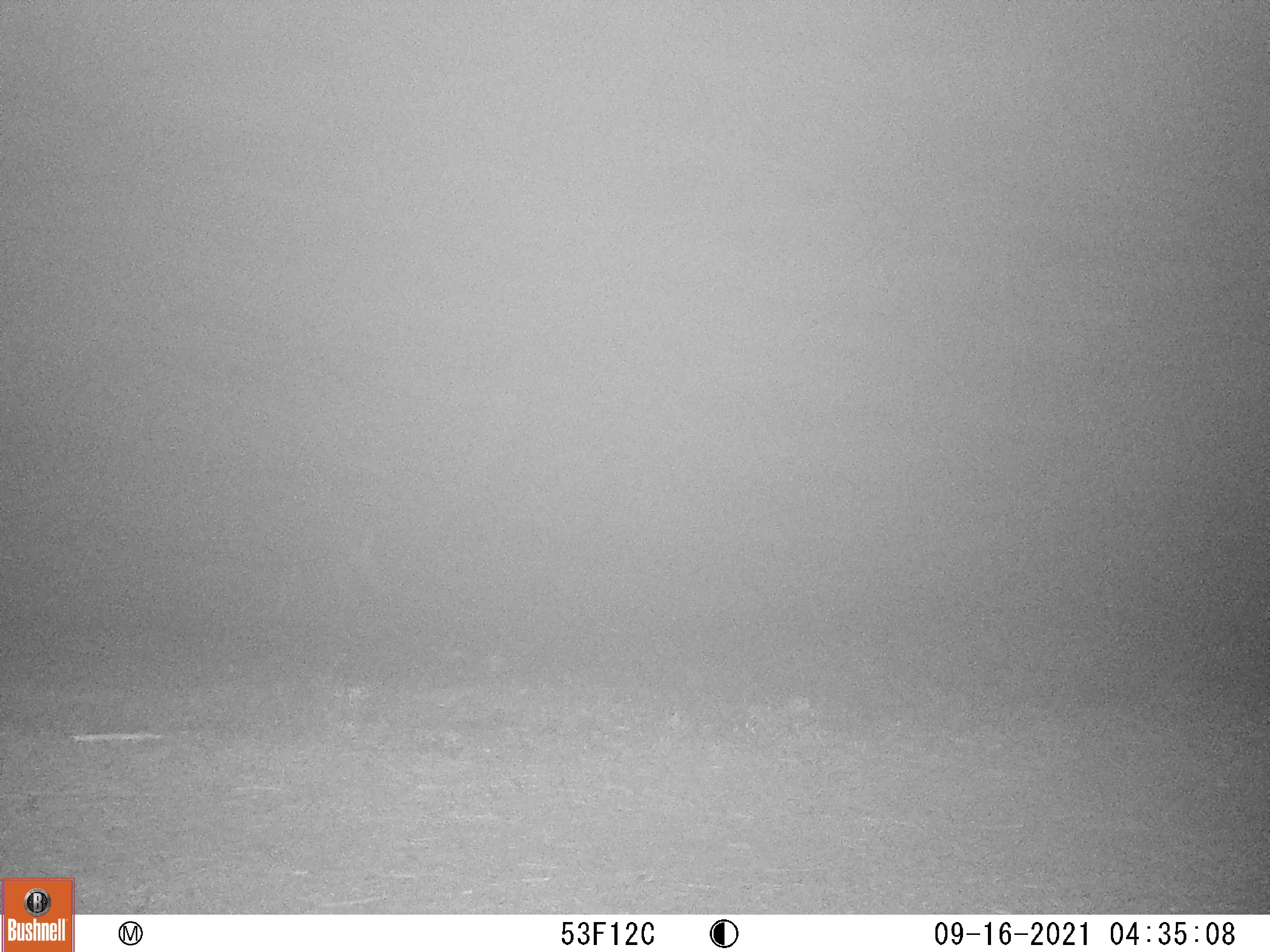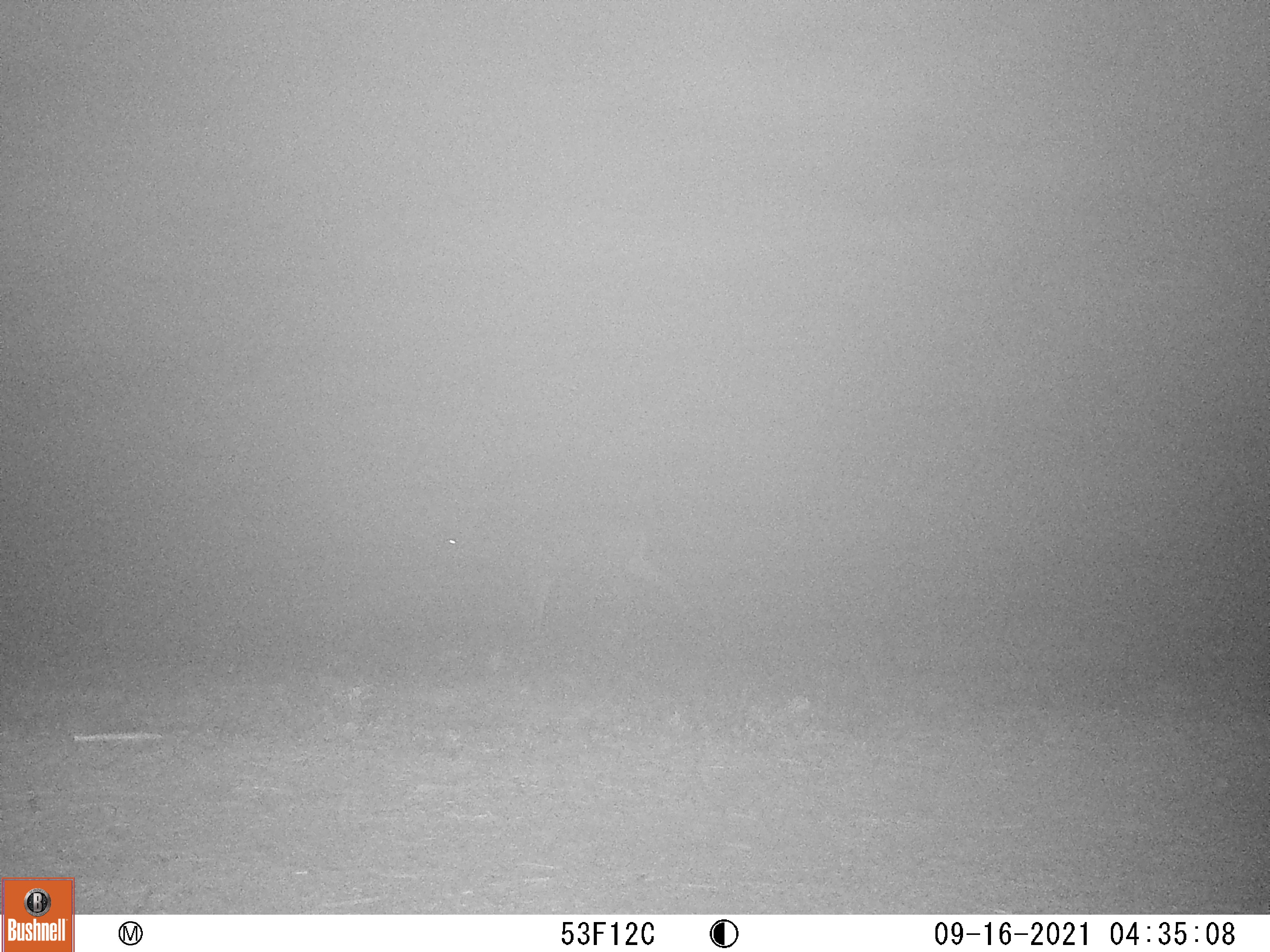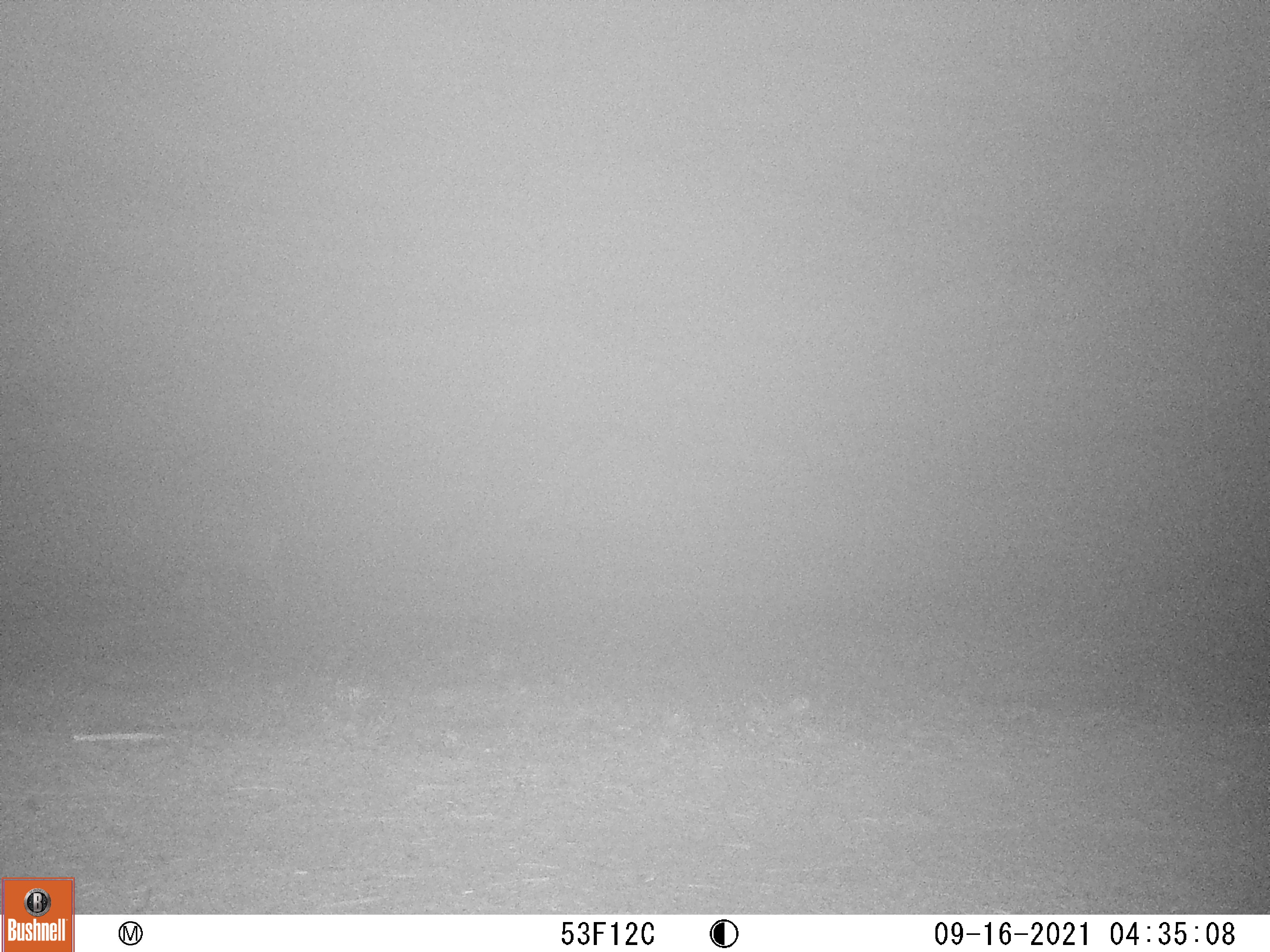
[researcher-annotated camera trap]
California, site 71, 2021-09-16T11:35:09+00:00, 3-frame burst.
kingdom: Animalia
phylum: Chordata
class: Mammalia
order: Artiodactyla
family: Cervidae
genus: Odocoileus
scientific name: Odocoileus hemionus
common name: mule deer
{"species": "mule deer (Odocoileus hemionus)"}